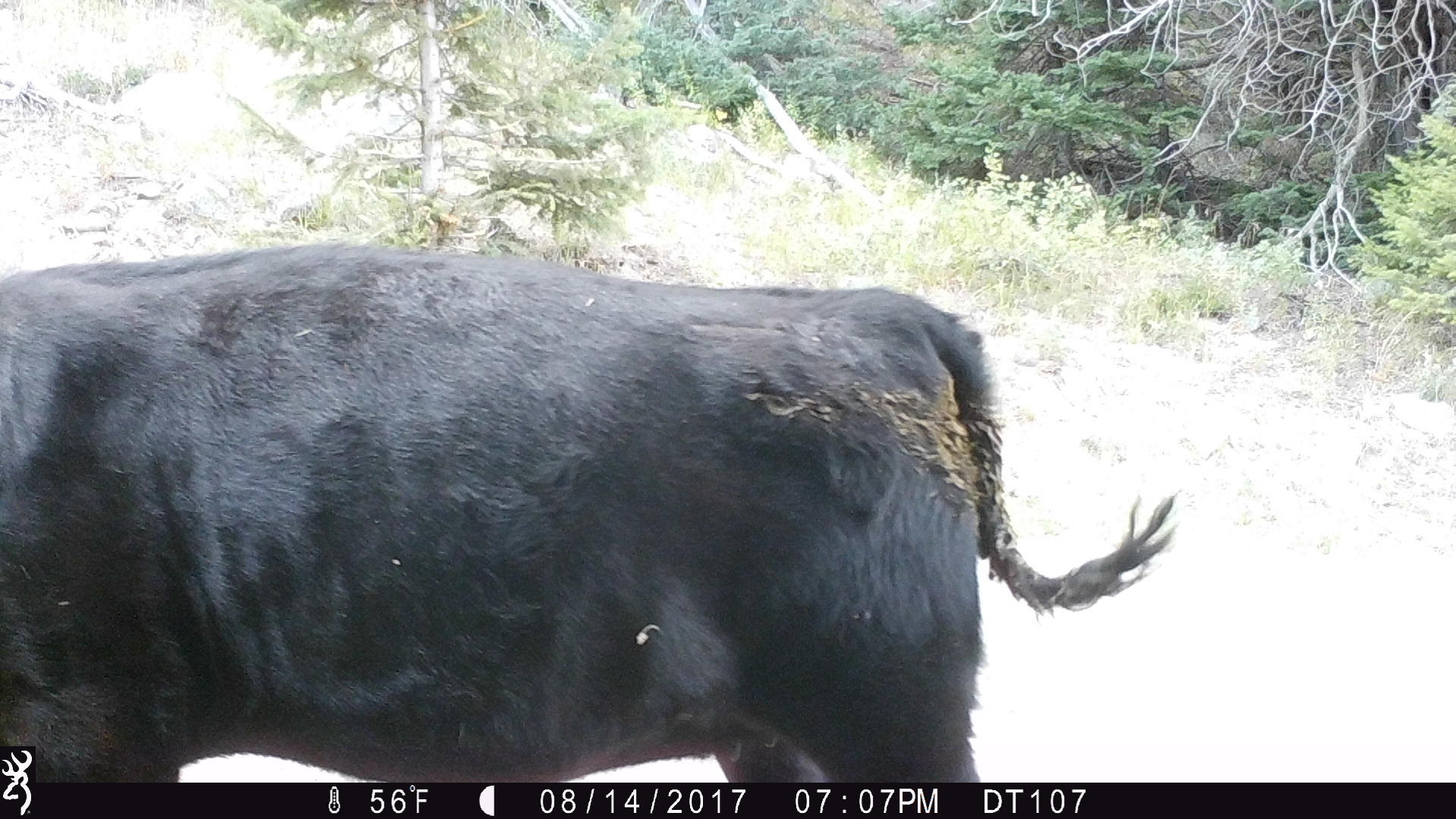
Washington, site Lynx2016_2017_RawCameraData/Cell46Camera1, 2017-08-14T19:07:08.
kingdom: Animalia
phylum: Chordata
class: Mammalia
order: Artiodactyla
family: Bovidae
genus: Bos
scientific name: Bos taurus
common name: domestic cattle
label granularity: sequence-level